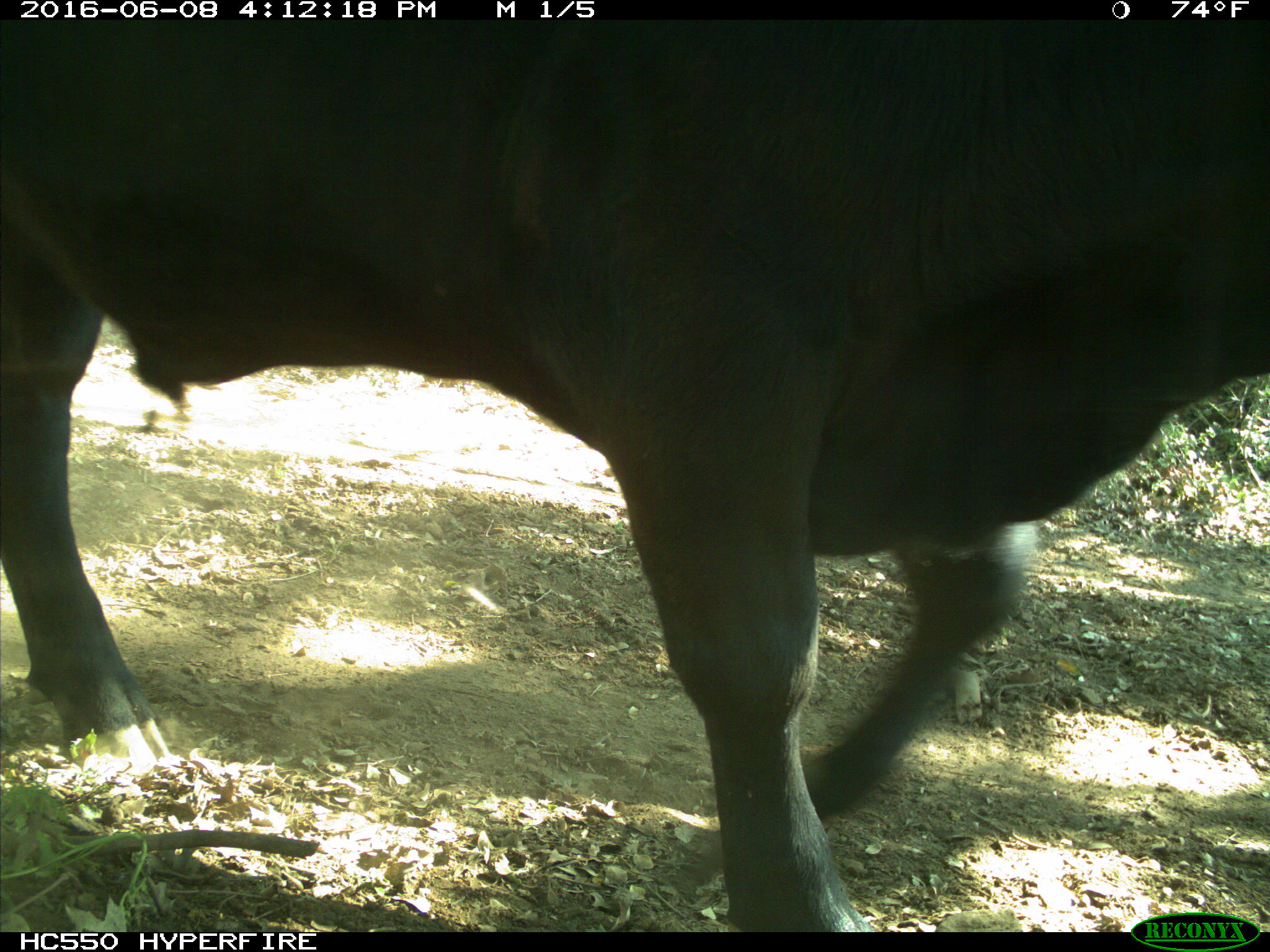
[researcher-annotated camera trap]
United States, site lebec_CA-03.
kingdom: Animalia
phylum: Chordata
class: Mammalia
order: Artiodactyla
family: Bovidae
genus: Bos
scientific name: Bos taurus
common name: domestic cow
Bos taurus (domestic cow).